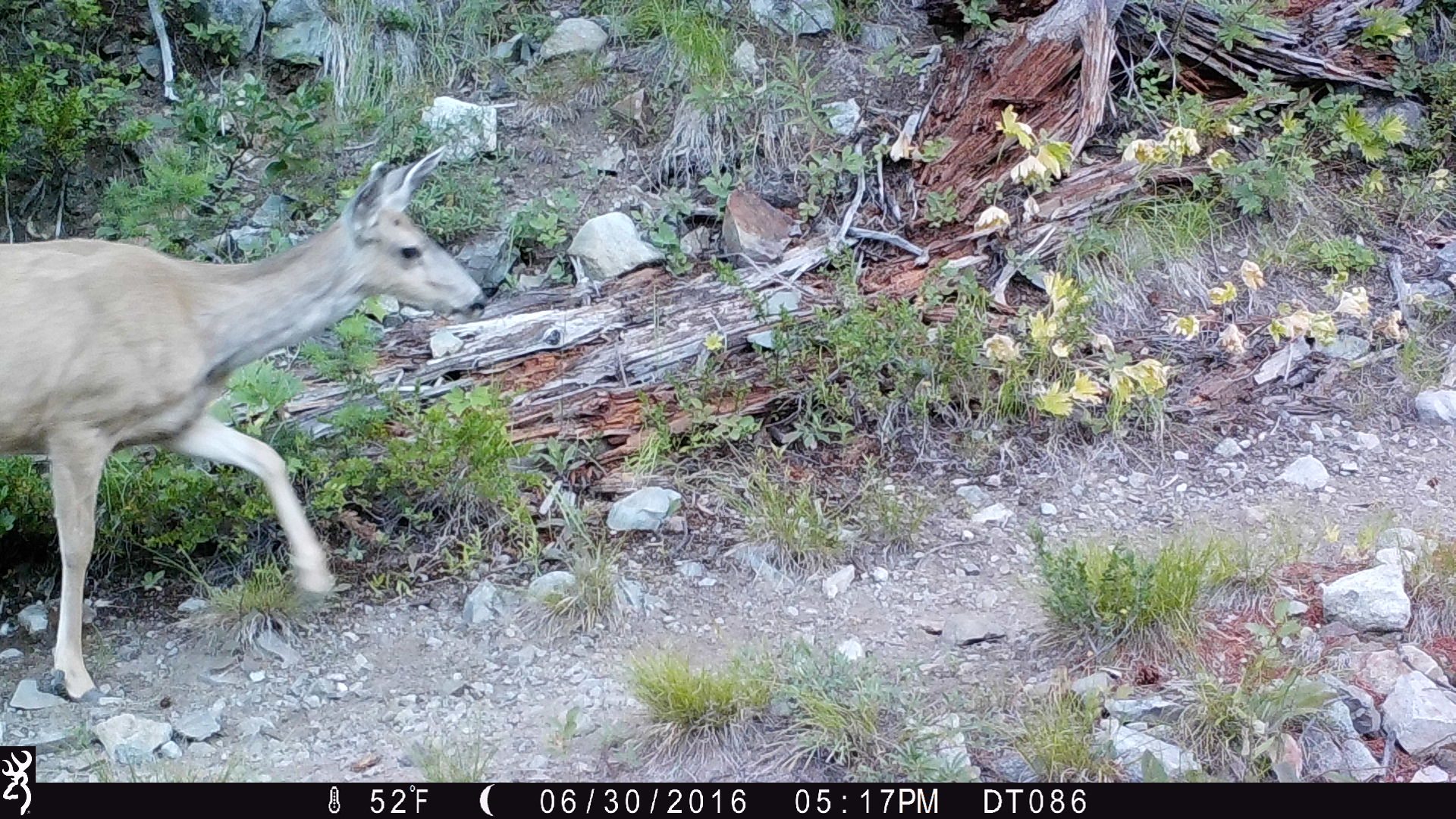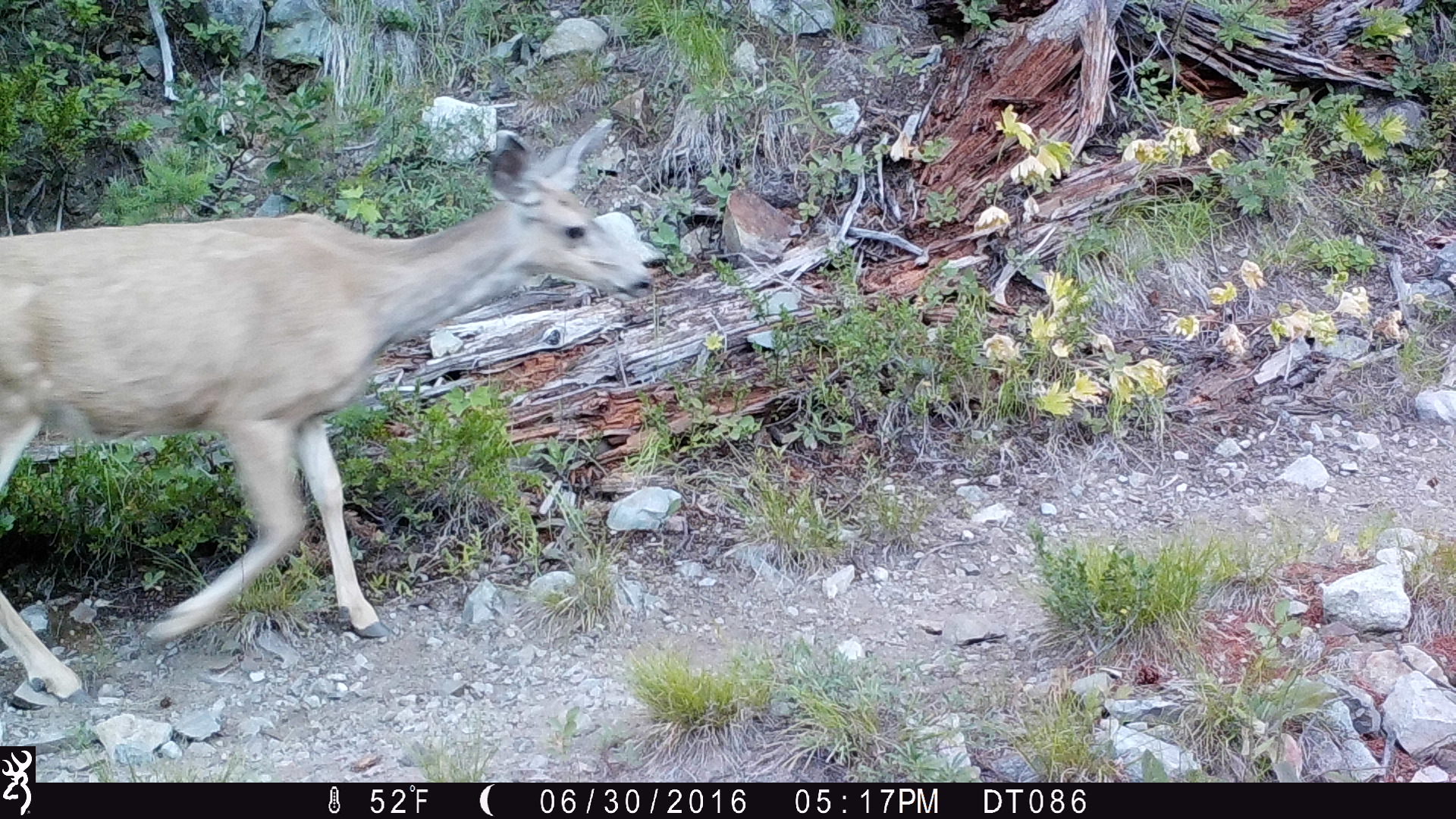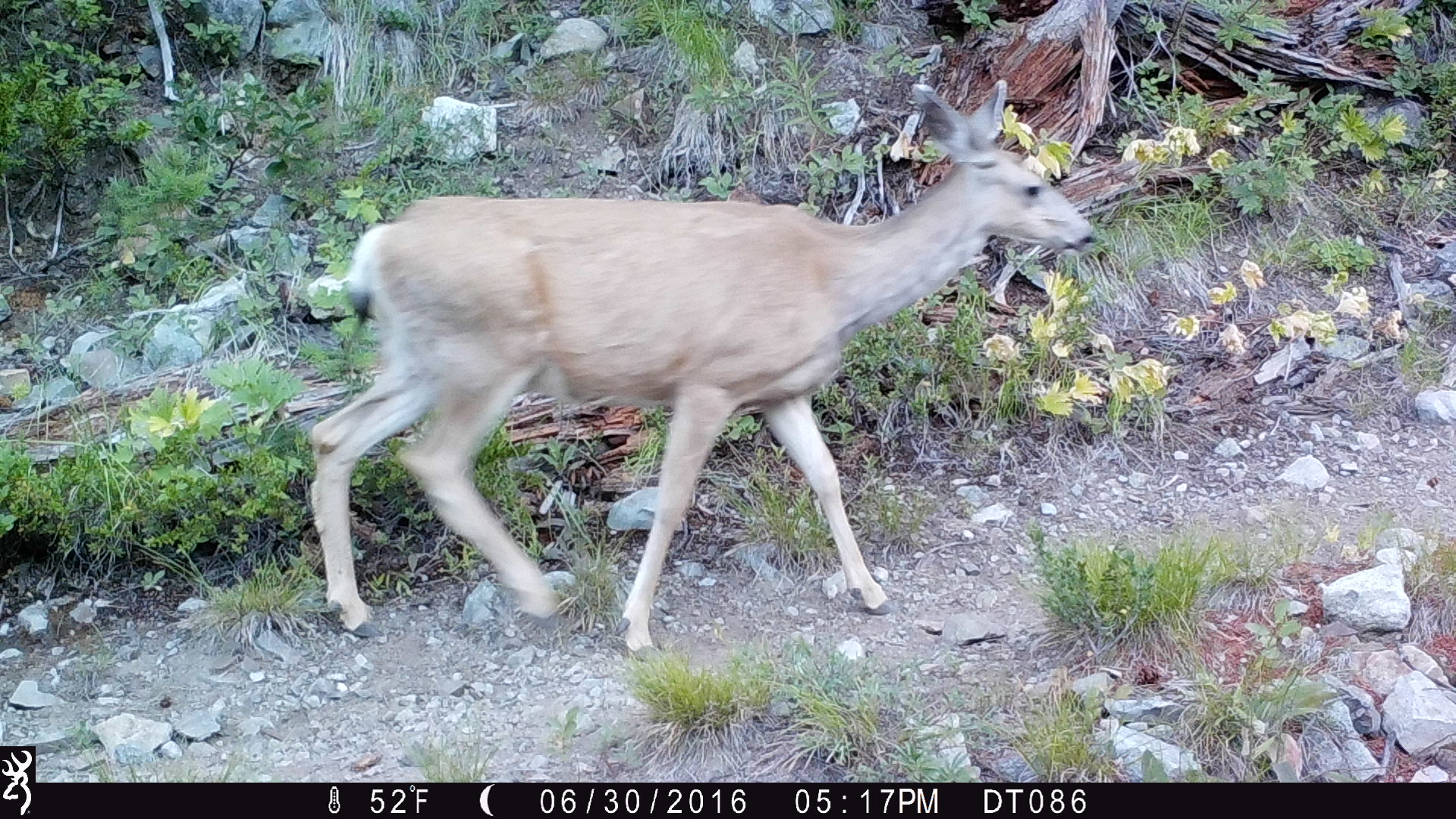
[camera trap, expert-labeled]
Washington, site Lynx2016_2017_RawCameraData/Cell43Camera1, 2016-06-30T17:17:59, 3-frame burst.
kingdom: Animalia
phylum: Chordata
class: Mammalia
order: Artiodactyla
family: Cervidae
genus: Odocoileus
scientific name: Odocoileus hemionus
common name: mule deer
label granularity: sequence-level